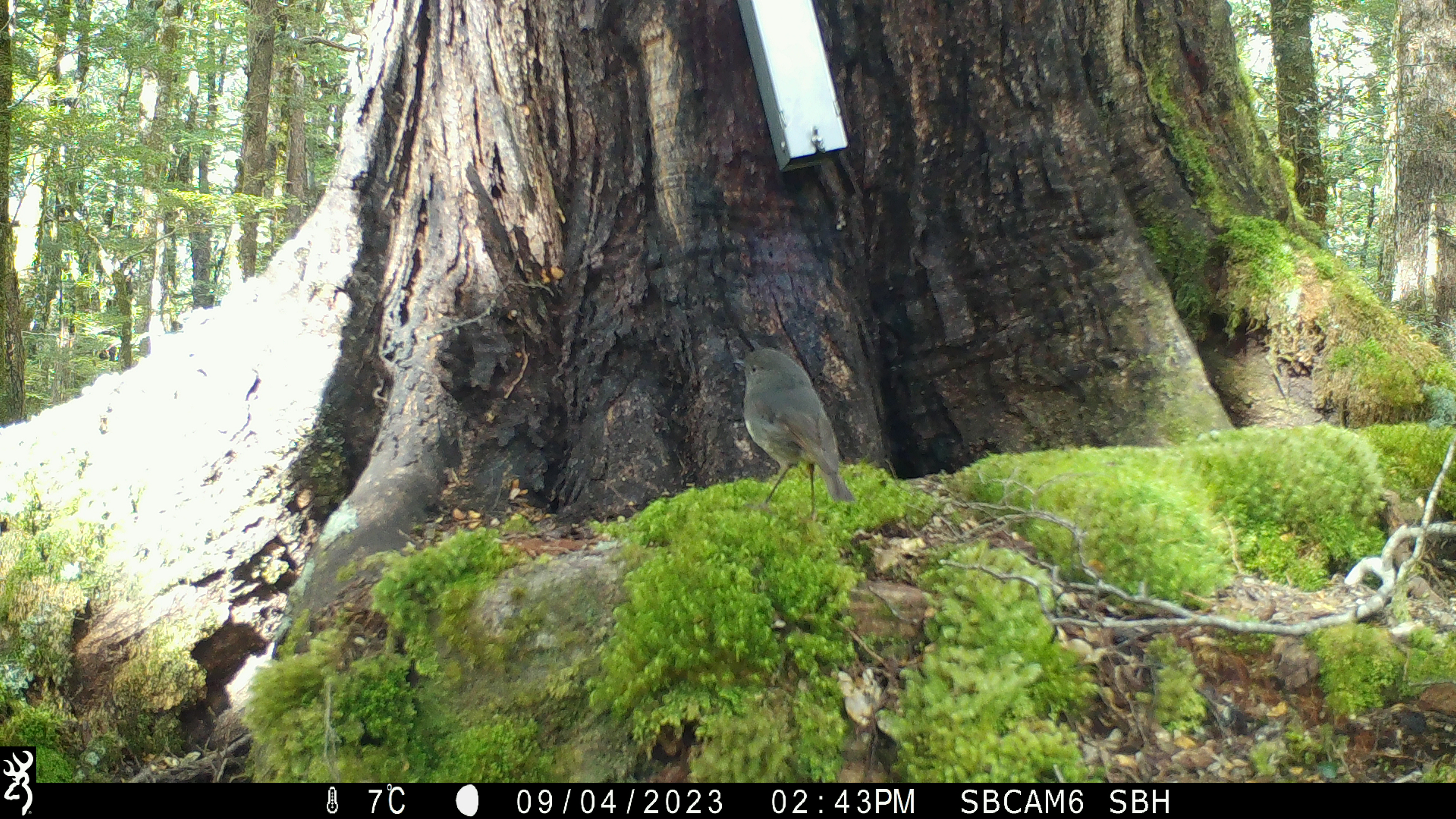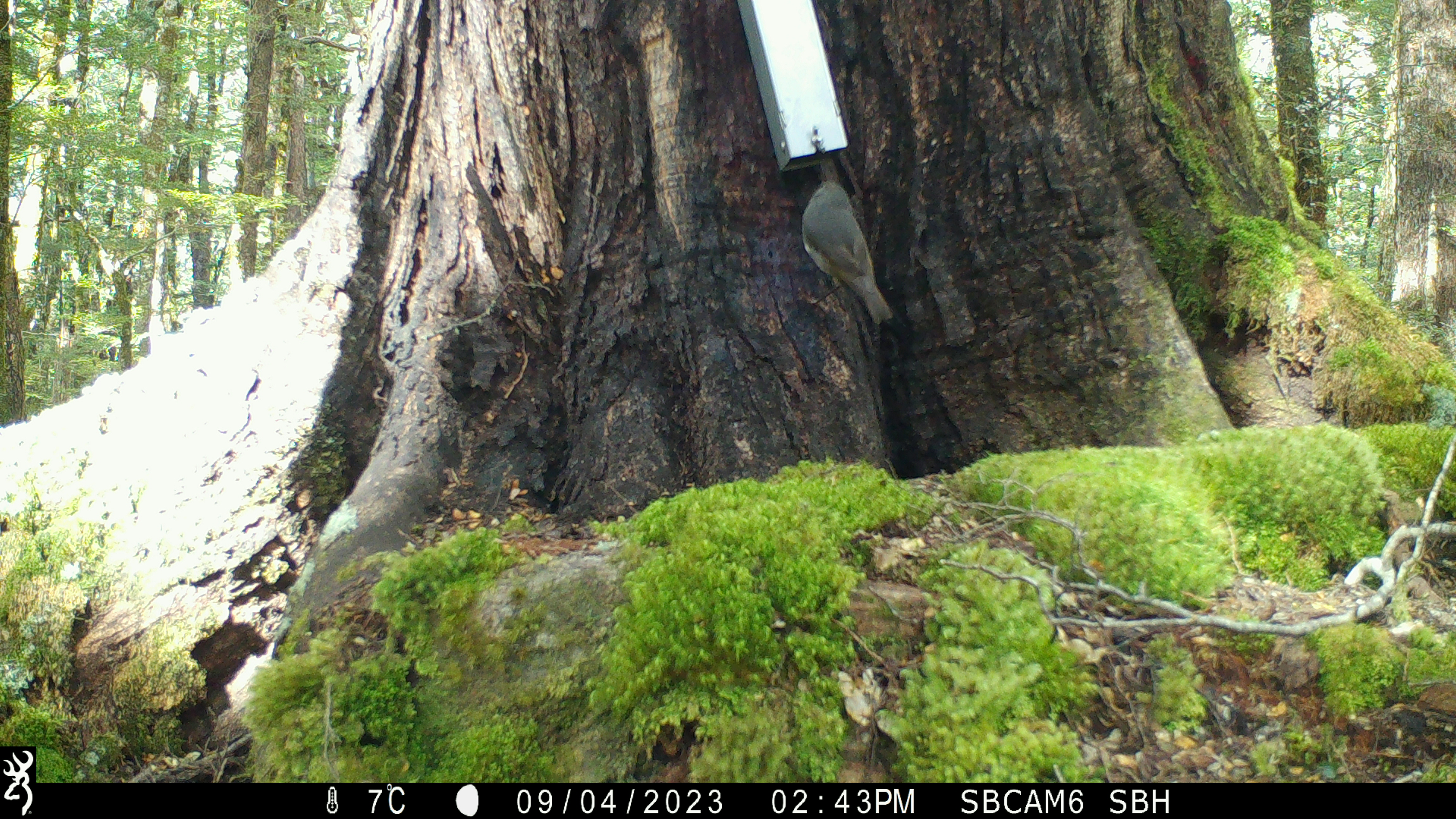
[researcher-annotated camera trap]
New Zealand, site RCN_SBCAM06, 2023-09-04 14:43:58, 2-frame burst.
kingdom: Animalia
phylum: Chordata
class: Aves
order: Passeriformes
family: Petroicidae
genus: Petroica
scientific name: Petroica australis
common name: new zealand robin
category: robin